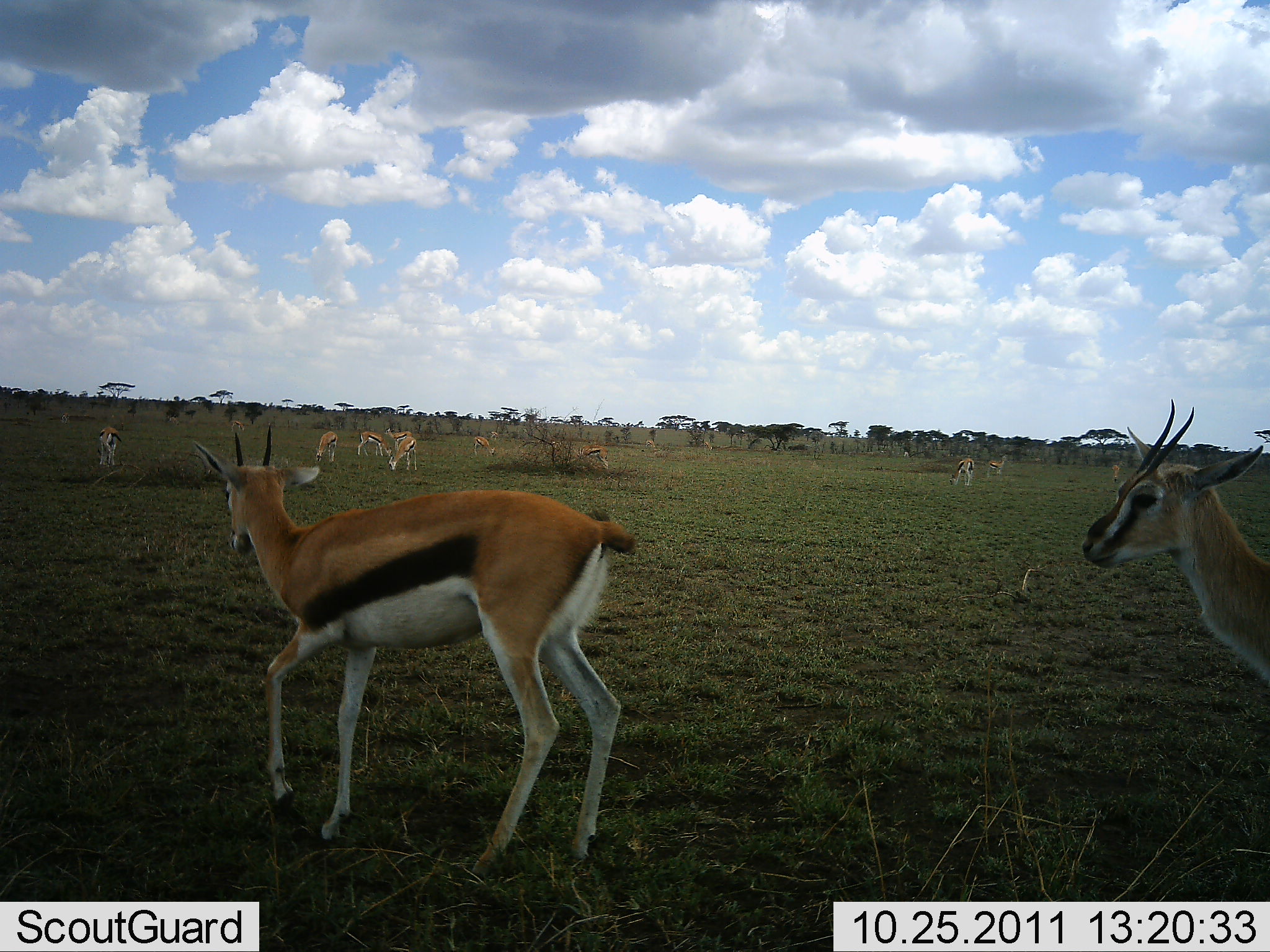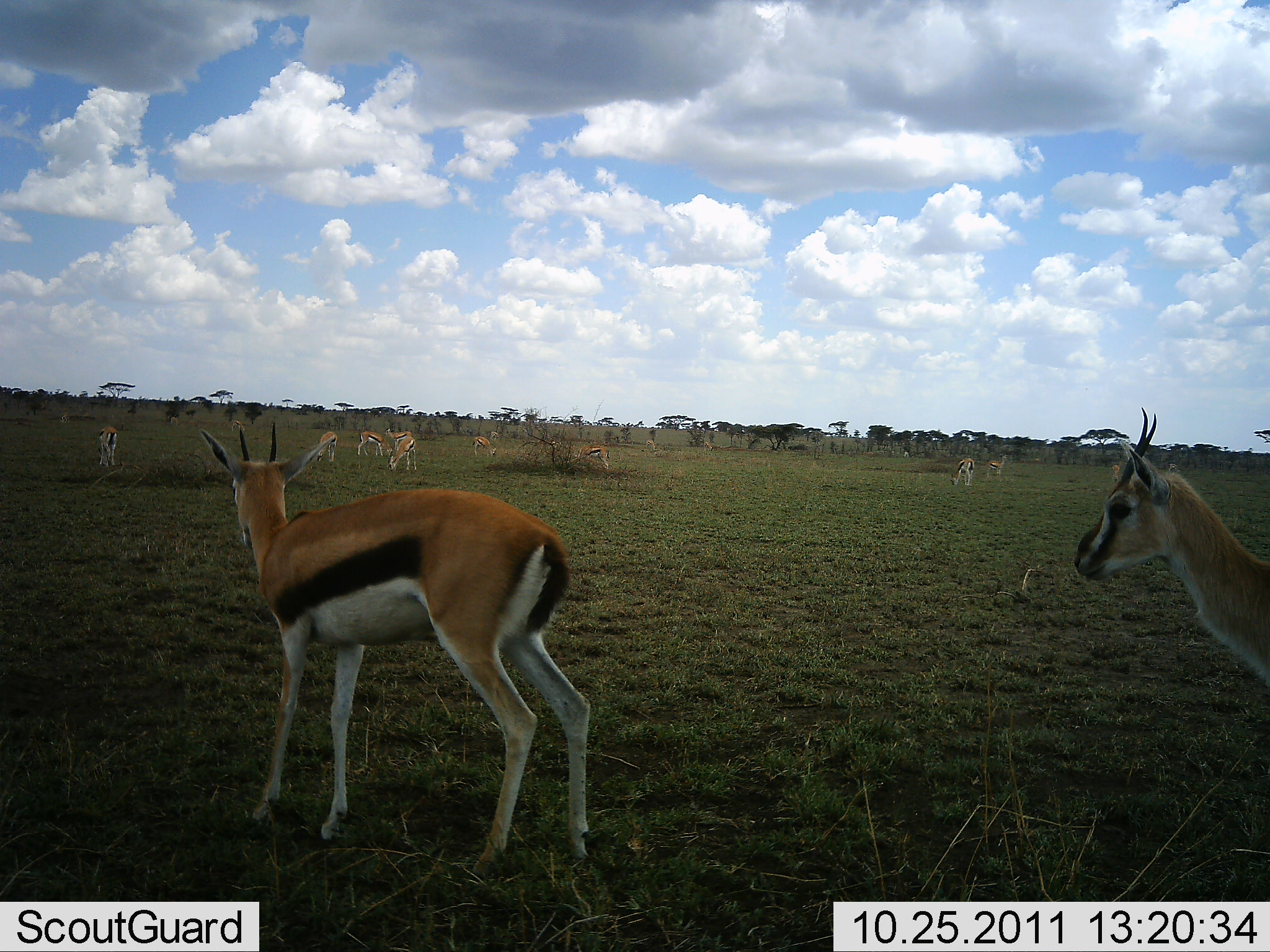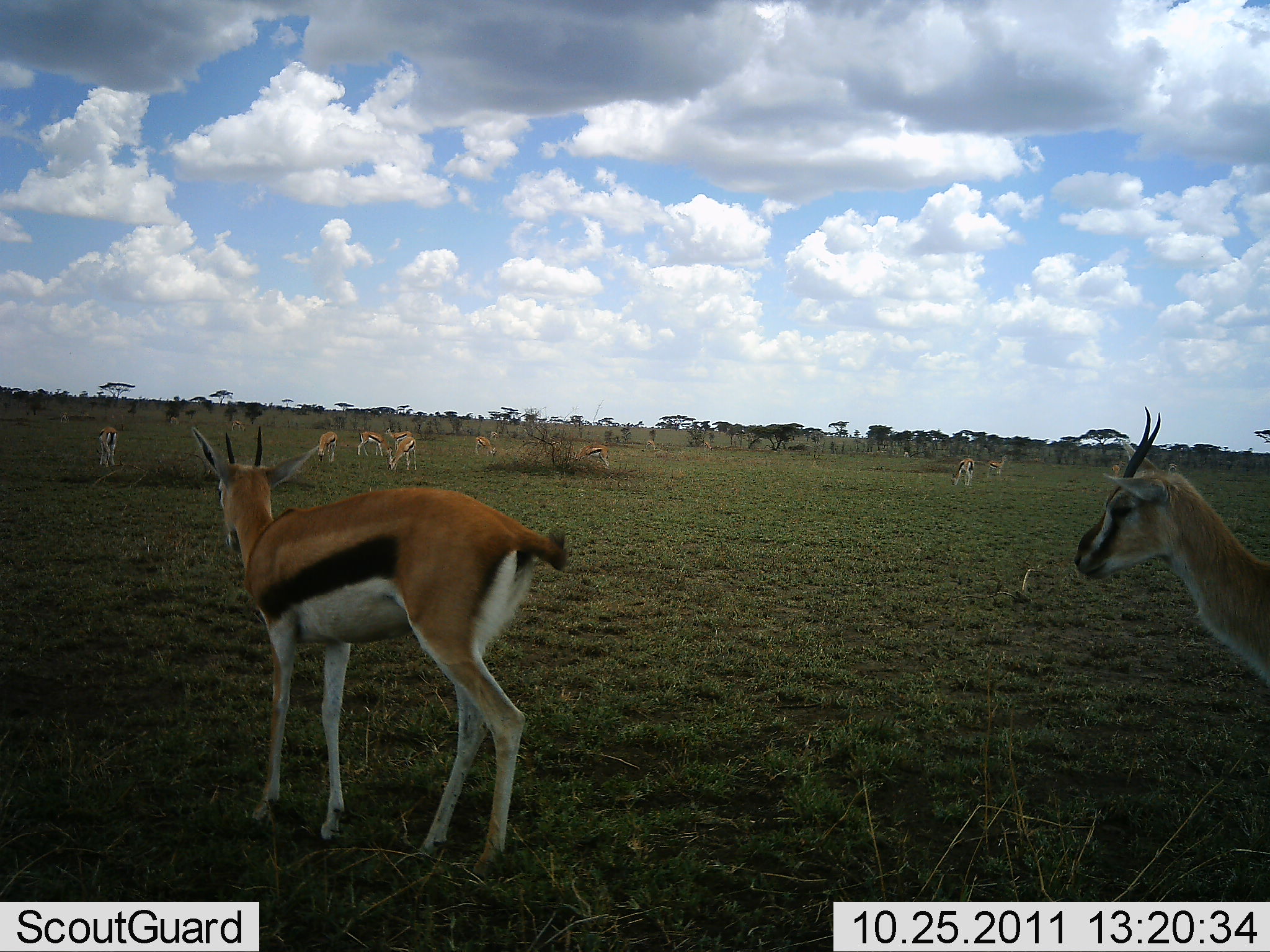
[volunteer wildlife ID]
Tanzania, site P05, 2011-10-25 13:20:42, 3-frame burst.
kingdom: Animalia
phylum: Chordata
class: Mammalia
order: Artiodactyla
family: Bovidae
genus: Eudorcas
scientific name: Eudorcas thomsonii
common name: thomson's gazelle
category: gazellethomsons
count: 11-50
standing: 93%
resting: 7%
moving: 36%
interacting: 7%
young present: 0%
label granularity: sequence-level